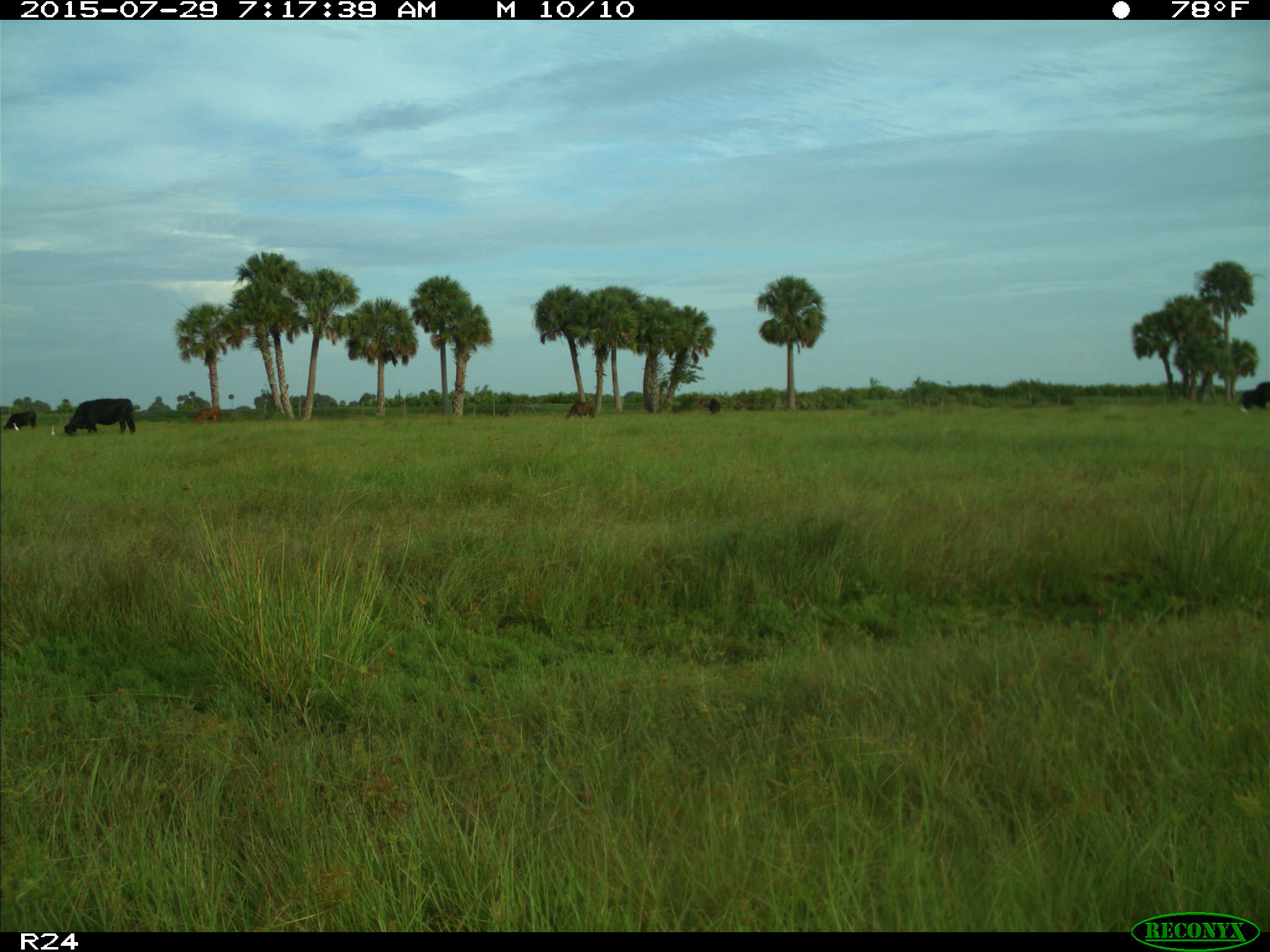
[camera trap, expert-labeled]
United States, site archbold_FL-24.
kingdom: Animalia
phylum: Chordata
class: Mammalia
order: Artiodactyla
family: Bovidae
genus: Bos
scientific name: Bos taurus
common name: domestic cow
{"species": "Bos taurus (domestic cow)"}